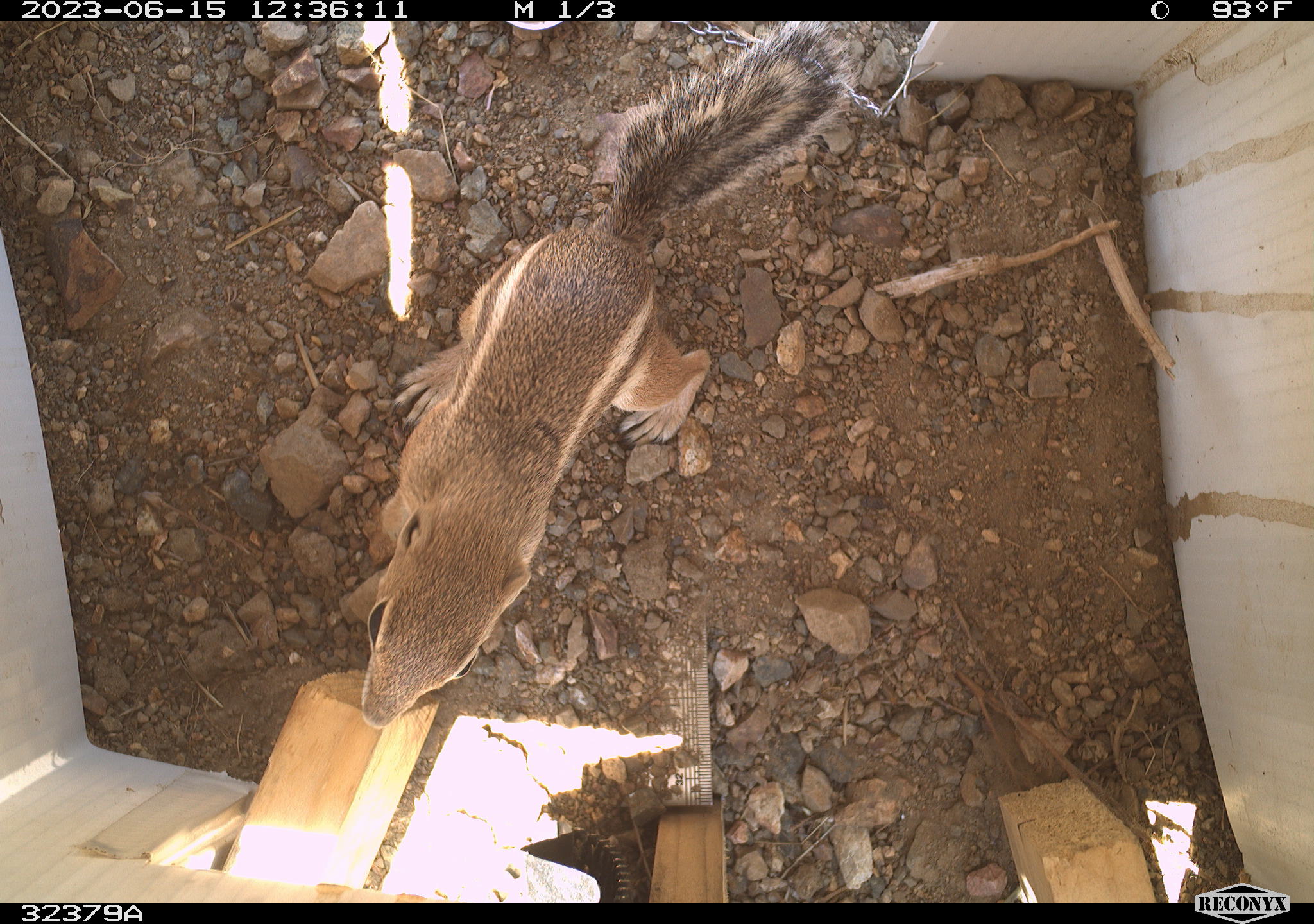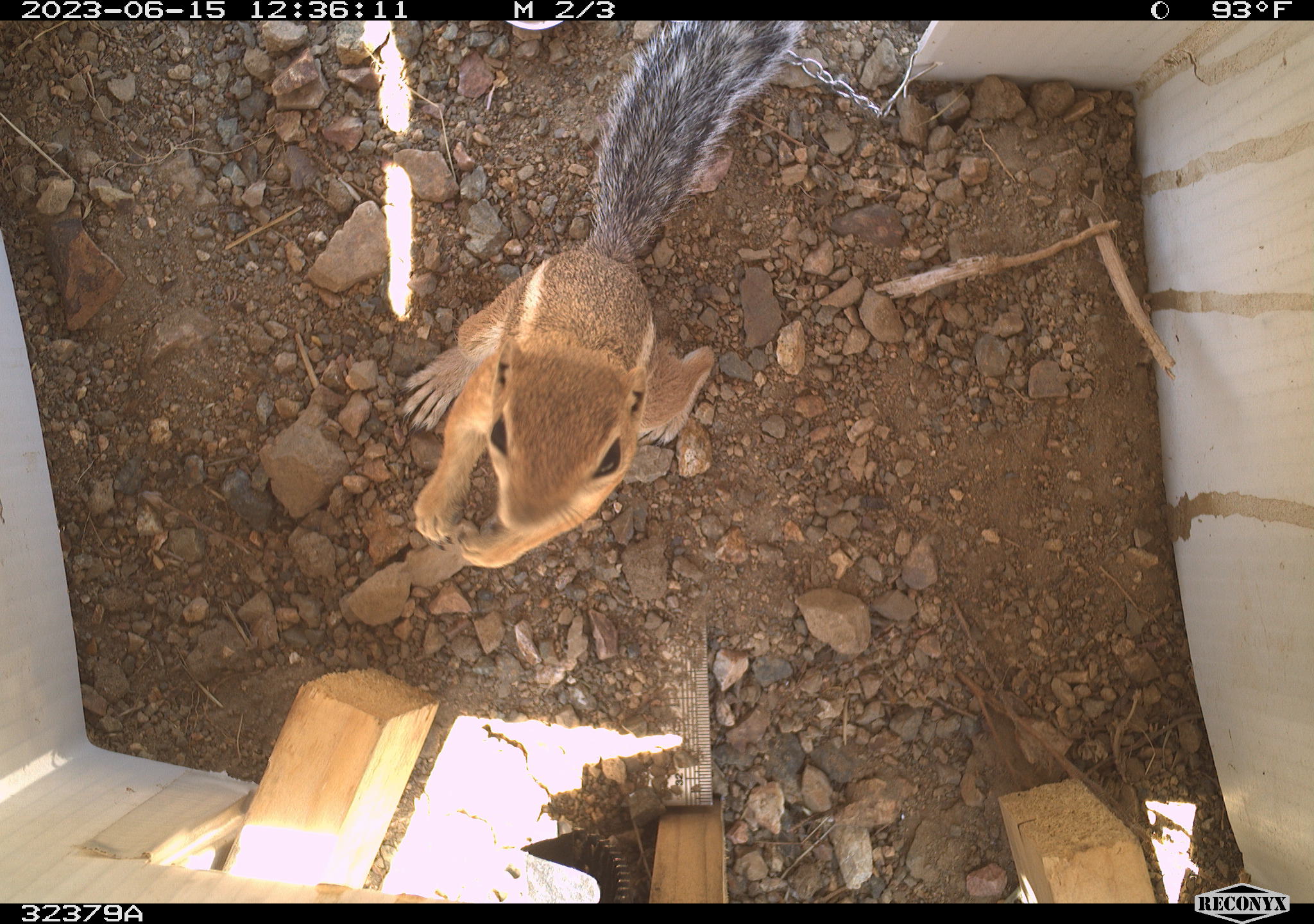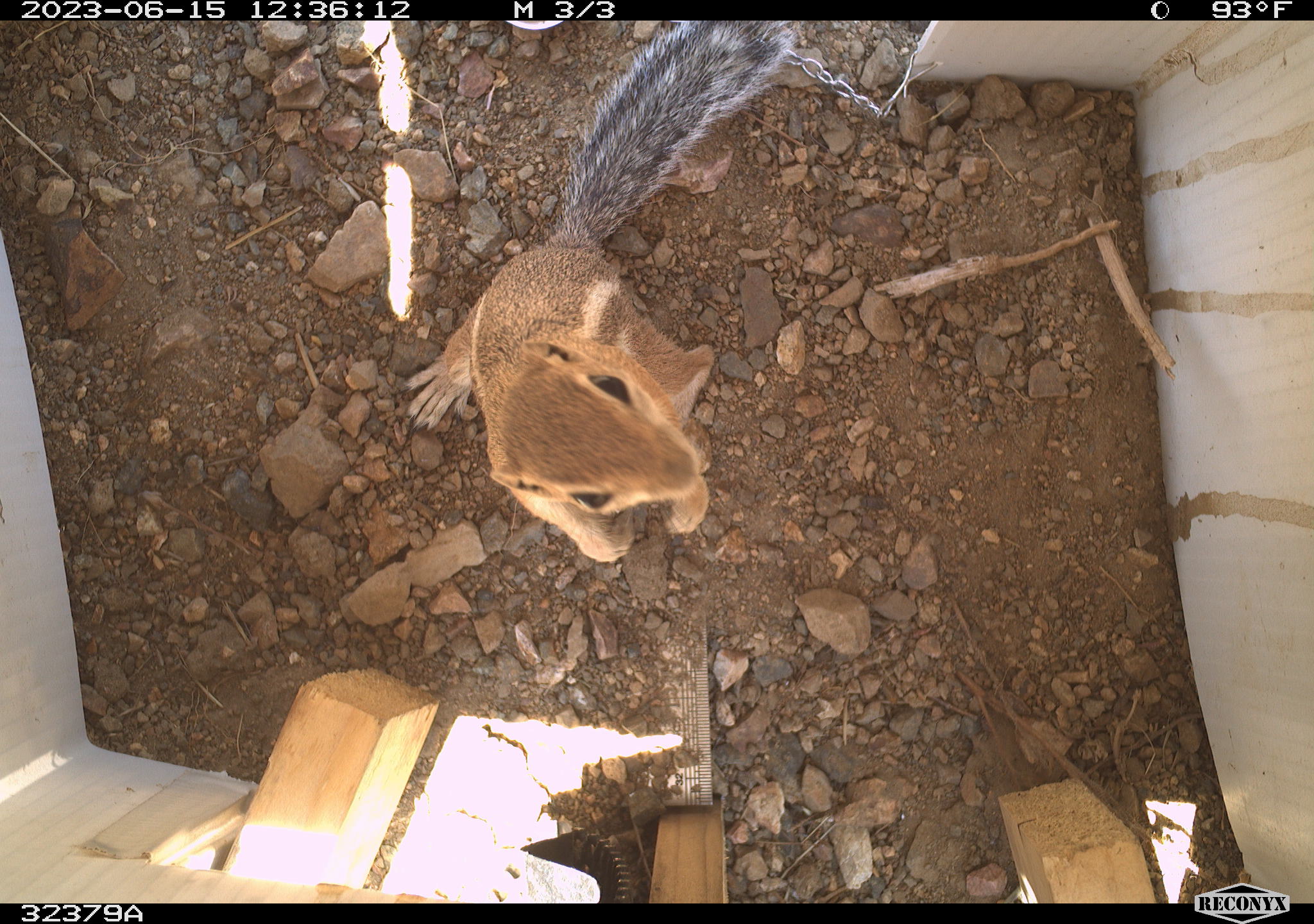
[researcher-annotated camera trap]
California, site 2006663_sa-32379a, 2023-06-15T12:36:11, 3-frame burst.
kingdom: Animalia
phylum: Chordata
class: Mammalia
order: Rodentia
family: Sciuridae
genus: Ammospermophilus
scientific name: Ammospermophilus leucurus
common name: white-tailed antelope squirrel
White-tailed antelope squirrel (Ammospermophilus leucurus).